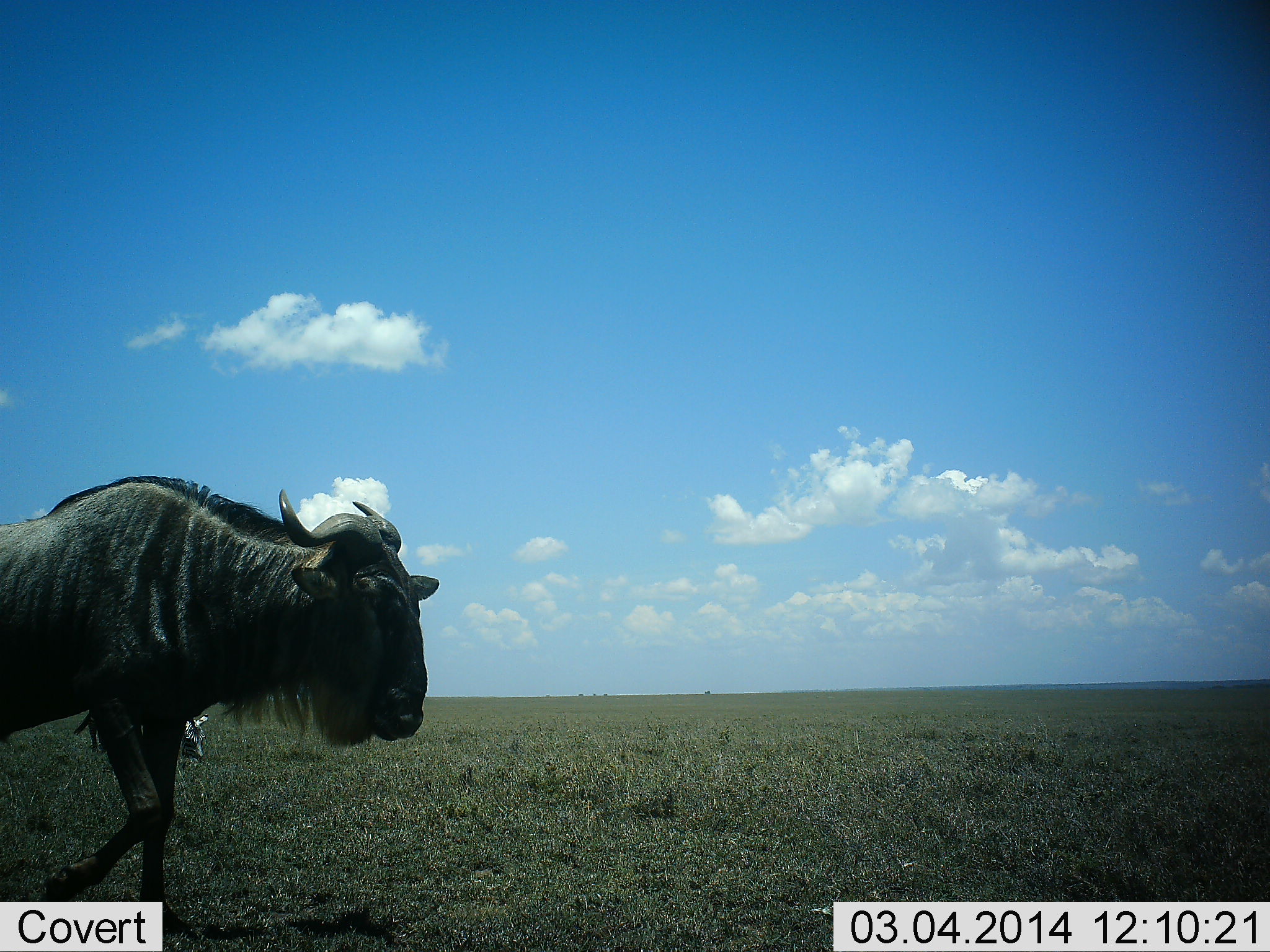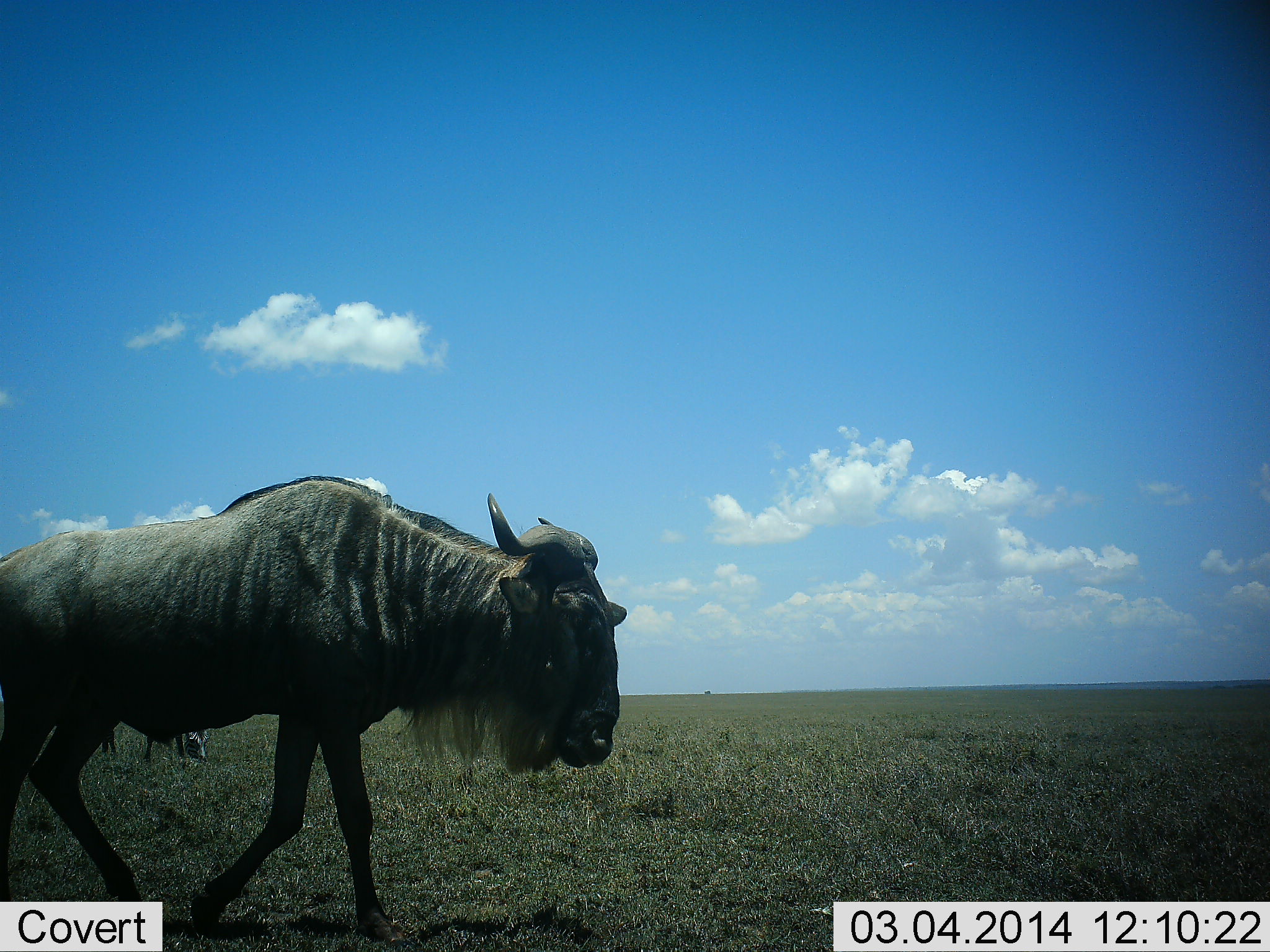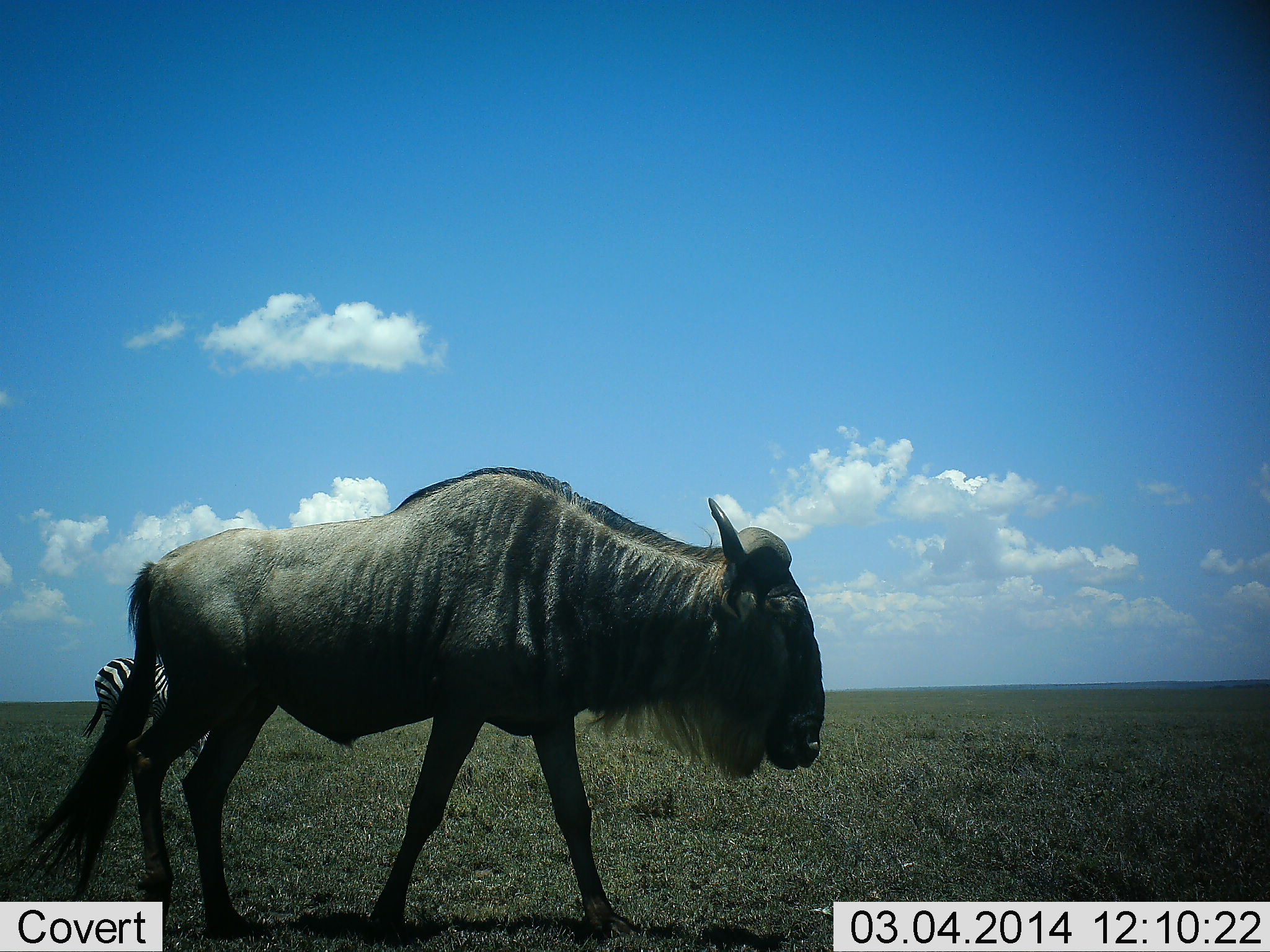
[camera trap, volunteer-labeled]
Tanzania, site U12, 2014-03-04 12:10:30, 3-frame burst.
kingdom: Animalia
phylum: Chordata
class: Mammalia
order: Artiodactyla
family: Bovidae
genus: Connochaetes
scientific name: Connochaetes taurinus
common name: blue wildebeest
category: wildebeest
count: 1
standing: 0%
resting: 0%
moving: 100%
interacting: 0%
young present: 0%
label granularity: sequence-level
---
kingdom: Animalia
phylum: Chordata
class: Mammalia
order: Perissodactyla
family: Equidae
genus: Equus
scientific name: Equus quagga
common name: plains zebra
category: zebra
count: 1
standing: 30%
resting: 10%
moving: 10%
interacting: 0%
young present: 0%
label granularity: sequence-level